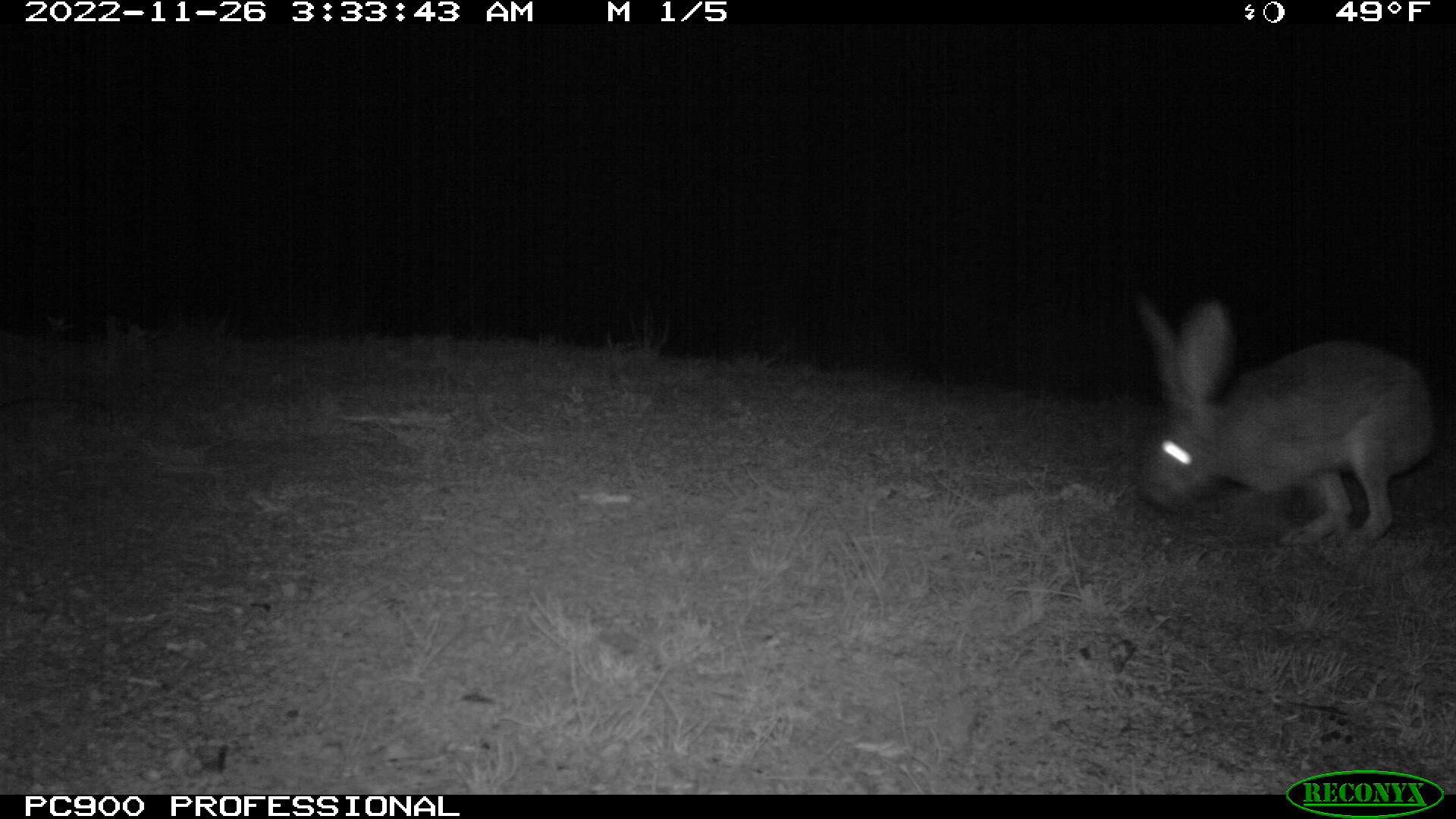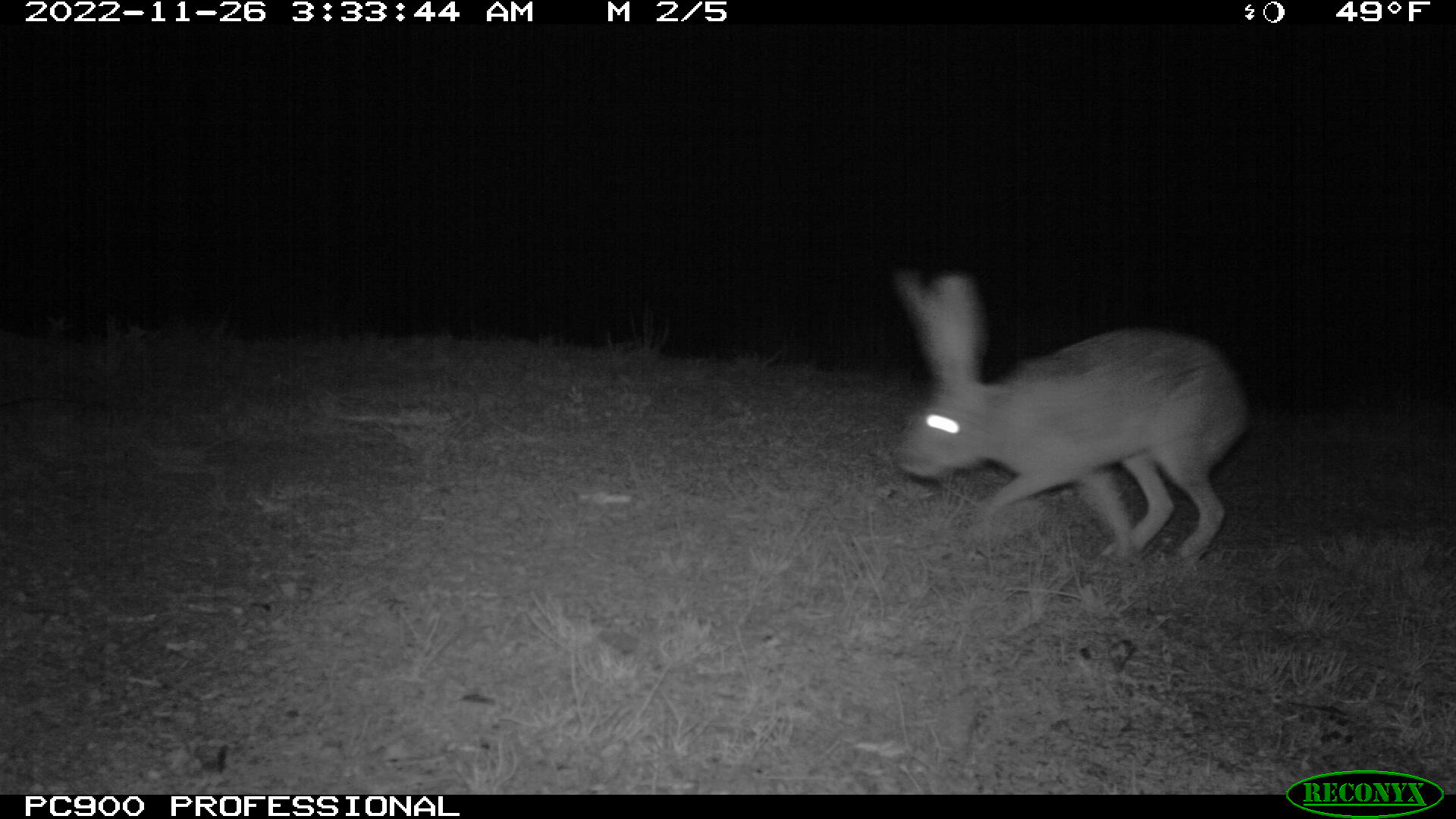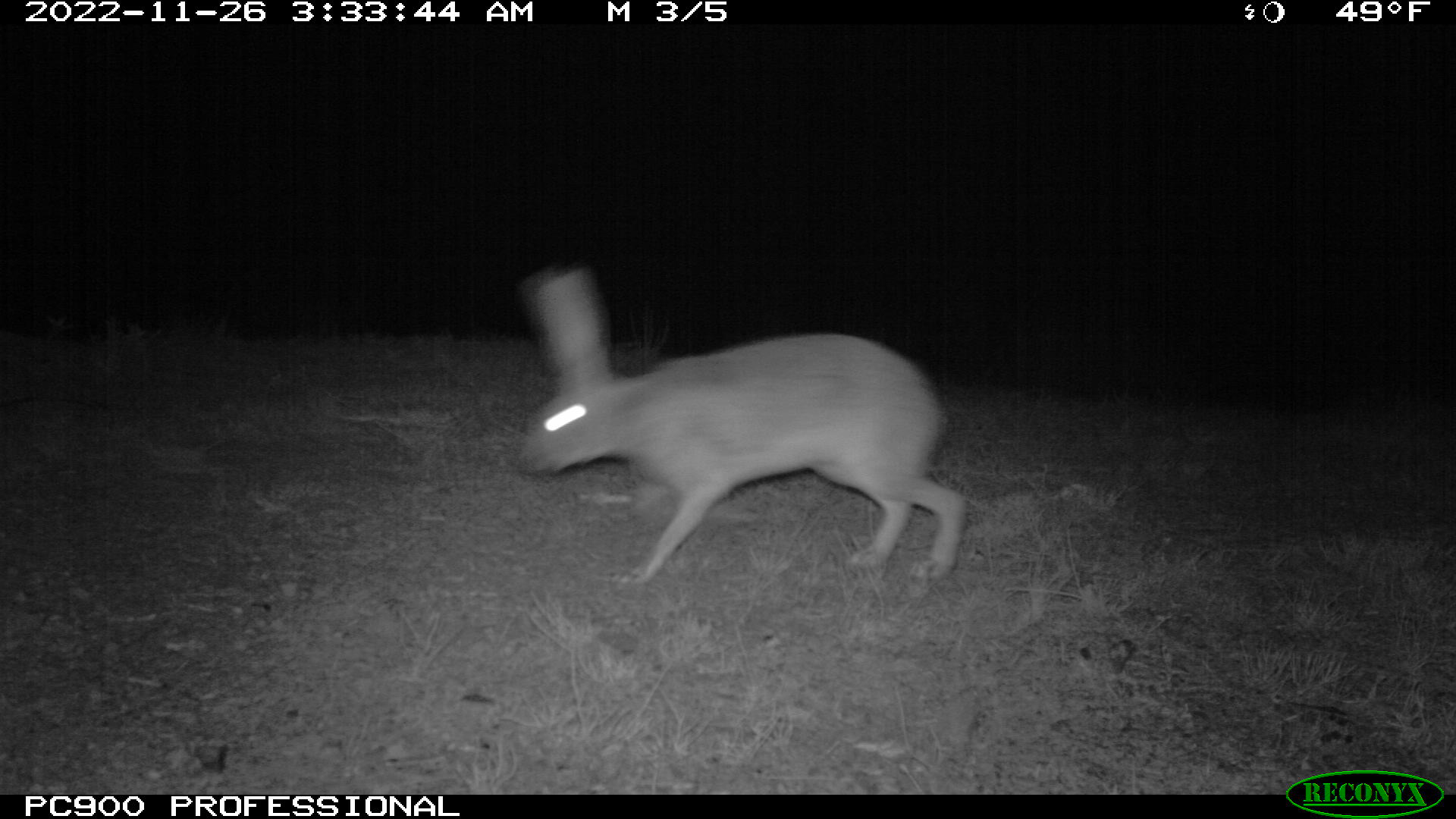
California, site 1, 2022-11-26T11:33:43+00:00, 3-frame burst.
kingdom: Animalia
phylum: Chordata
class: Mammalia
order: Lagomorpha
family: Leporidae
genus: Lepus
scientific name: Lepus californicus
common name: black-tailed jackrabbit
Black-tailed jackrabbit (Lepus californicus).